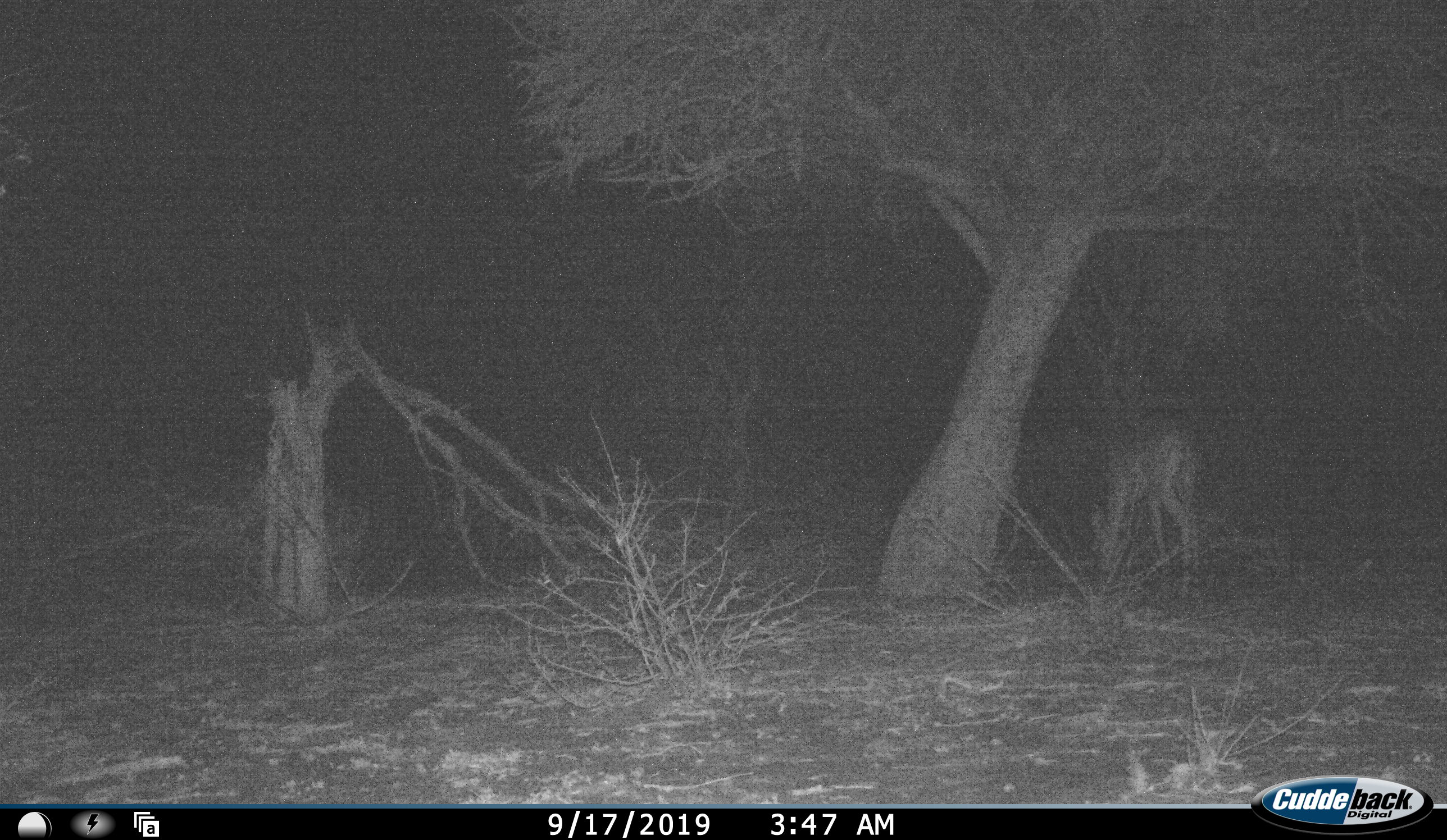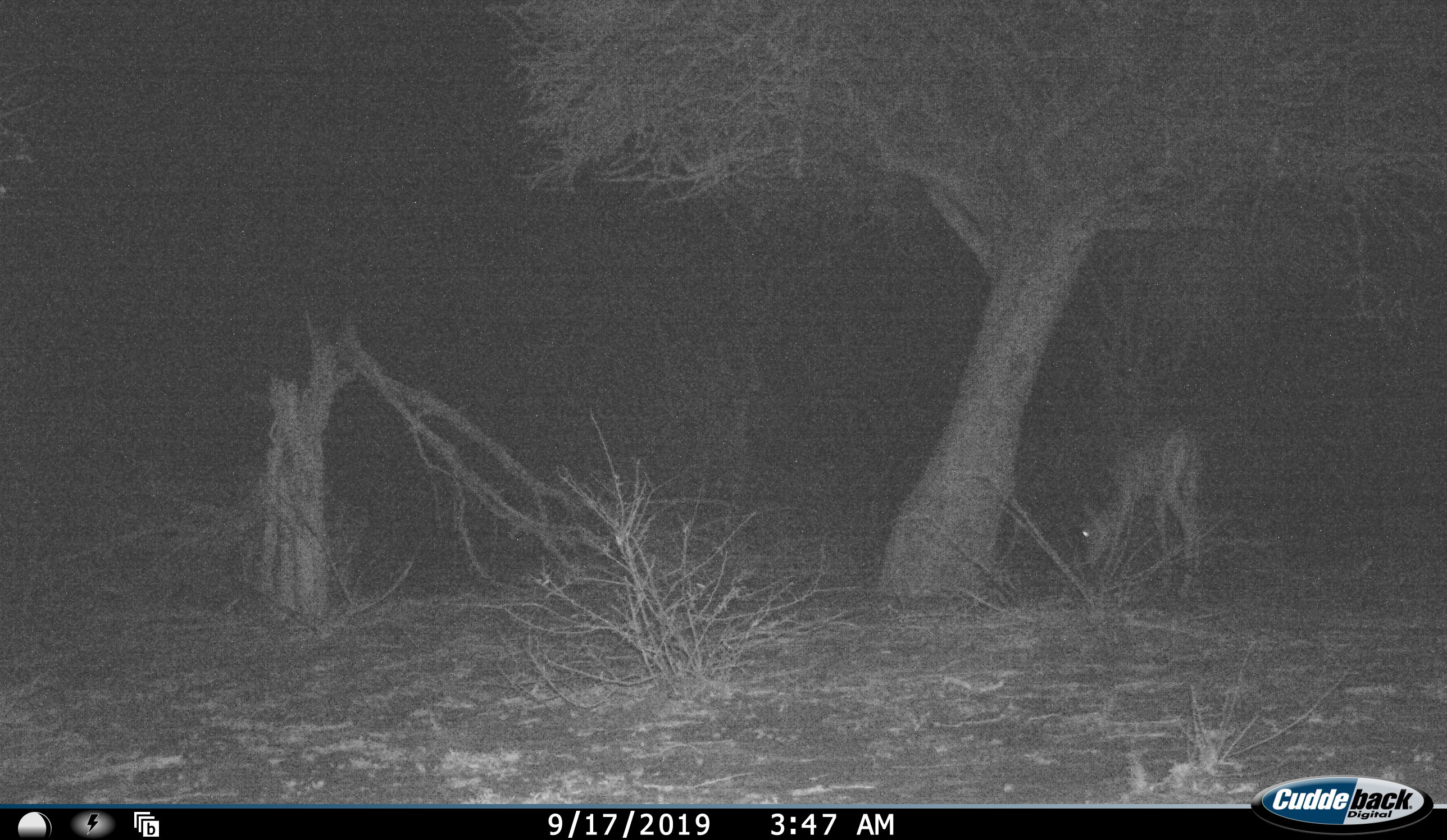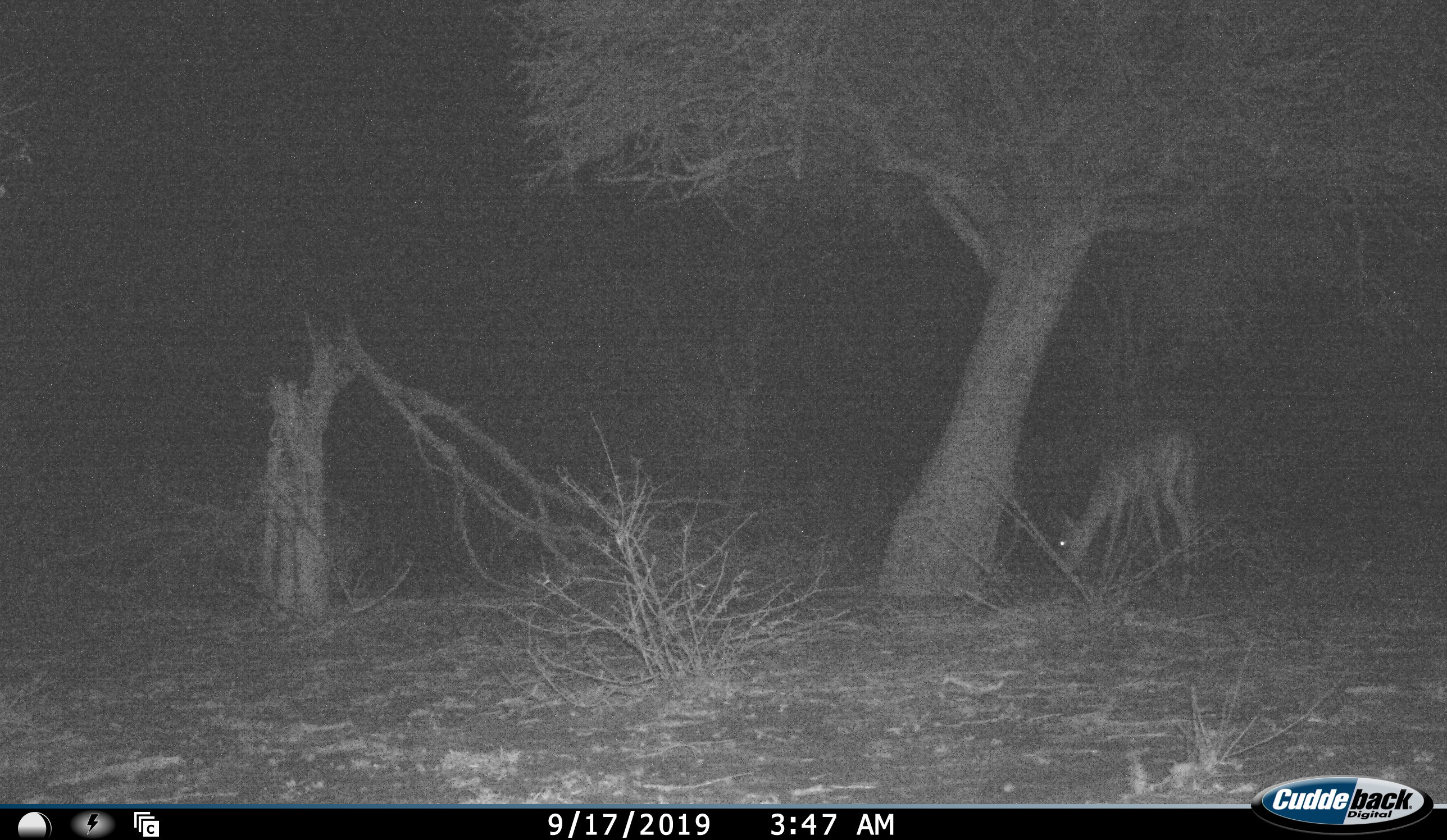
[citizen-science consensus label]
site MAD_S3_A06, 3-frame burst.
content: unidentified animal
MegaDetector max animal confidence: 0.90